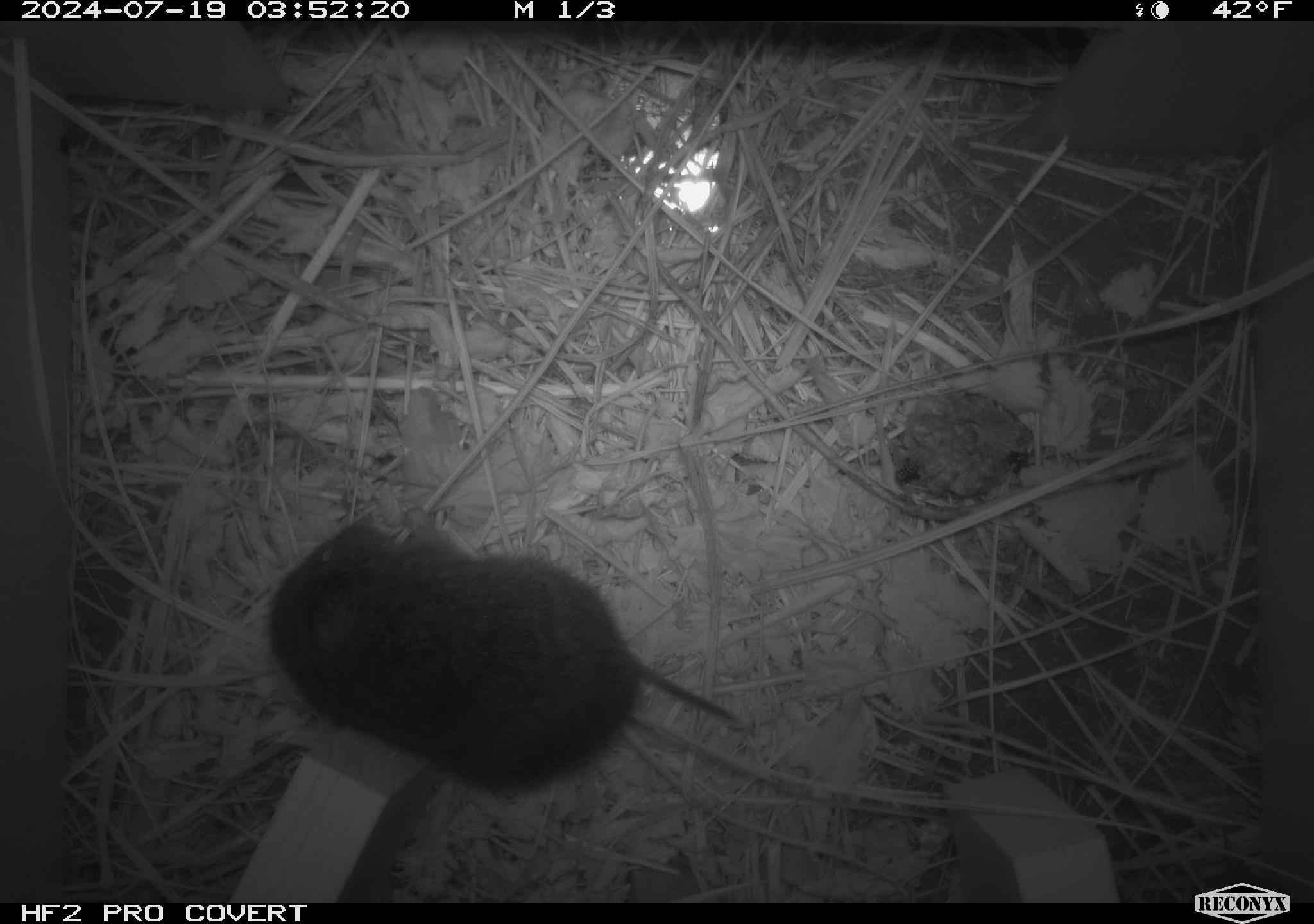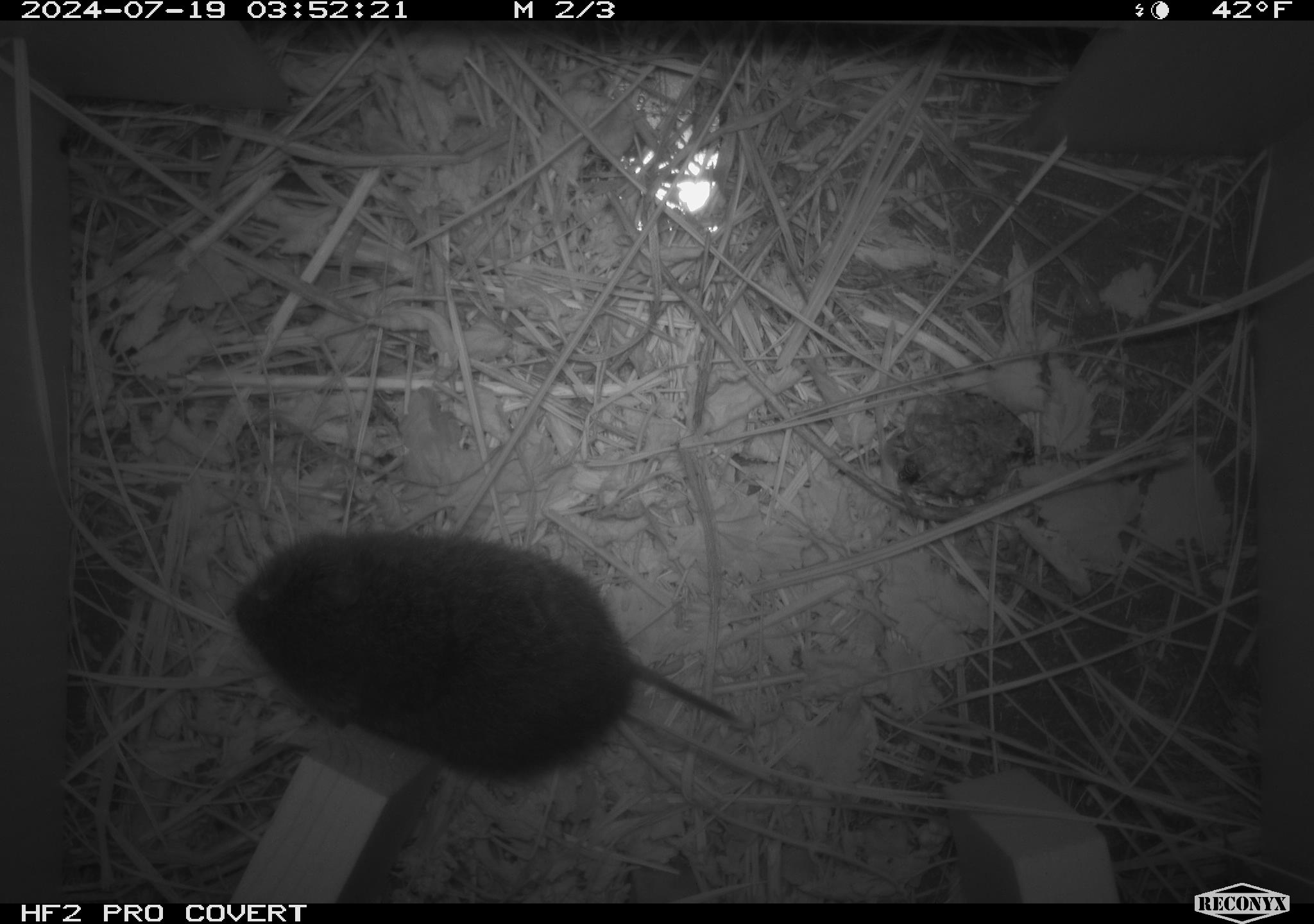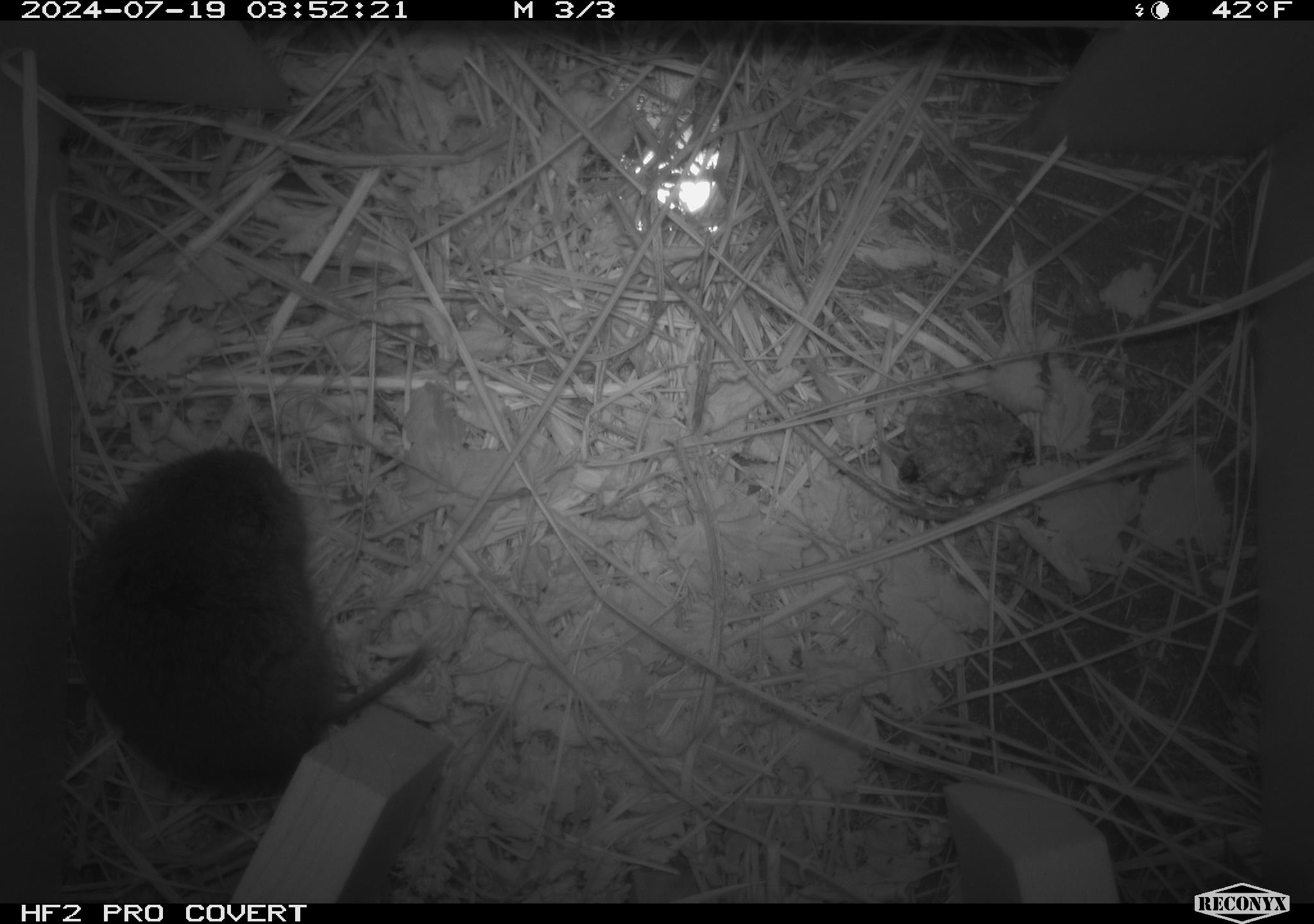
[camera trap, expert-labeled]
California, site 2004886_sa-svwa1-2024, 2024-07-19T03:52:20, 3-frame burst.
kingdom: Animalia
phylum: Arthropoda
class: Insecta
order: Hymenoptera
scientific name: Hymenoptera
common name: ants, bees, wasps, and sawflies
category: hymenoptera order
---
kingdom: Animalia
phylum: Chordata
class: Mammalia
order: Rodentia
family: Cricetidae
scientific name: Arvicolinae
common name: voles, lemmings, and muskrats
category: arvicolinae subfamily